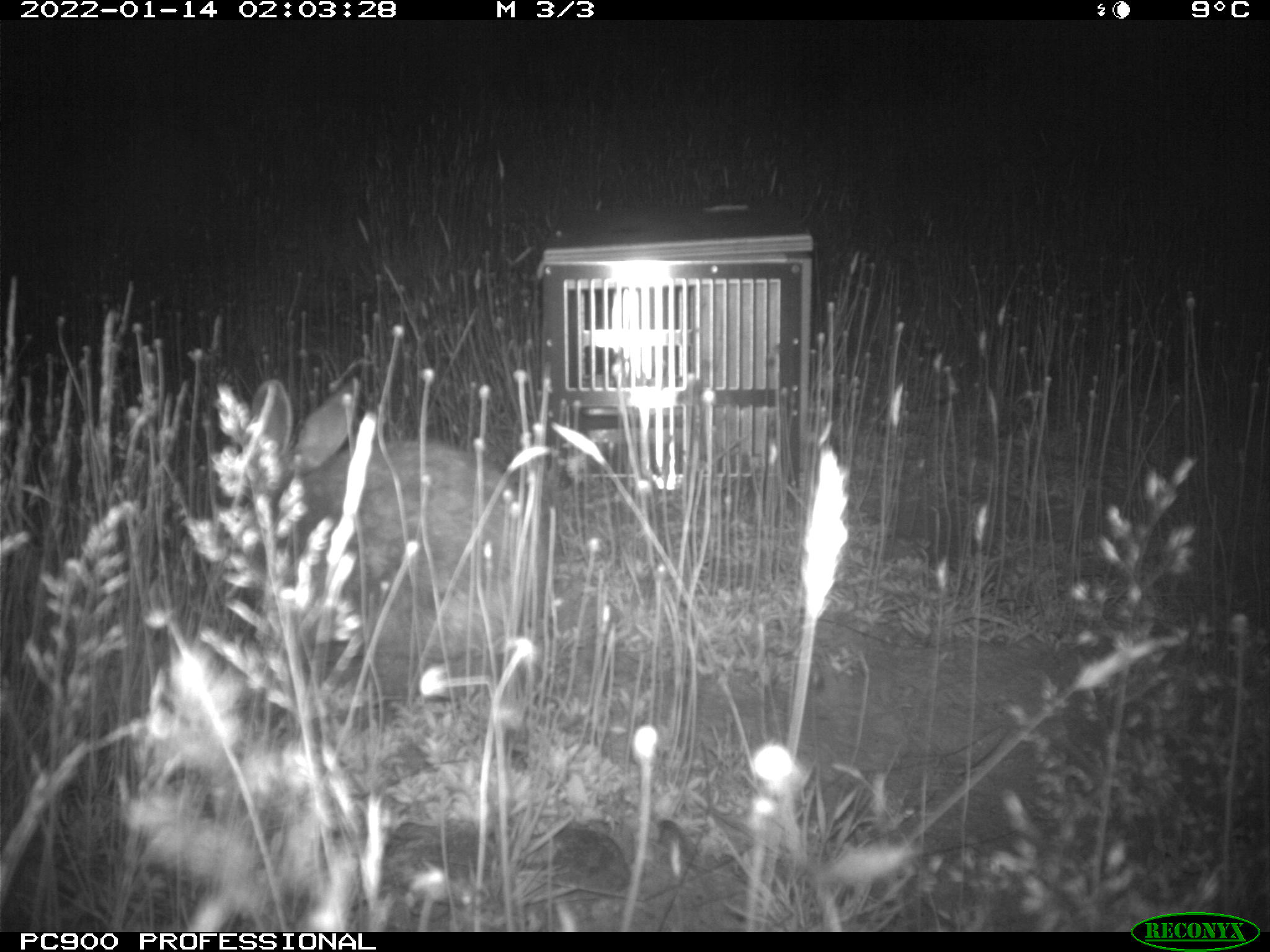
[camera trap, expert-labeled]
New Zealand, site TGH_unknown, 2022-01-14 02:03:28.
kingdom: Animalia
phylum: Chordata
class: Mammalia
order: Lagomorpha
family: Leporidae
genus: Oryctolagus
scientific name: Oryctolagus cuniculus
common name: european rabbit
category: rabbit